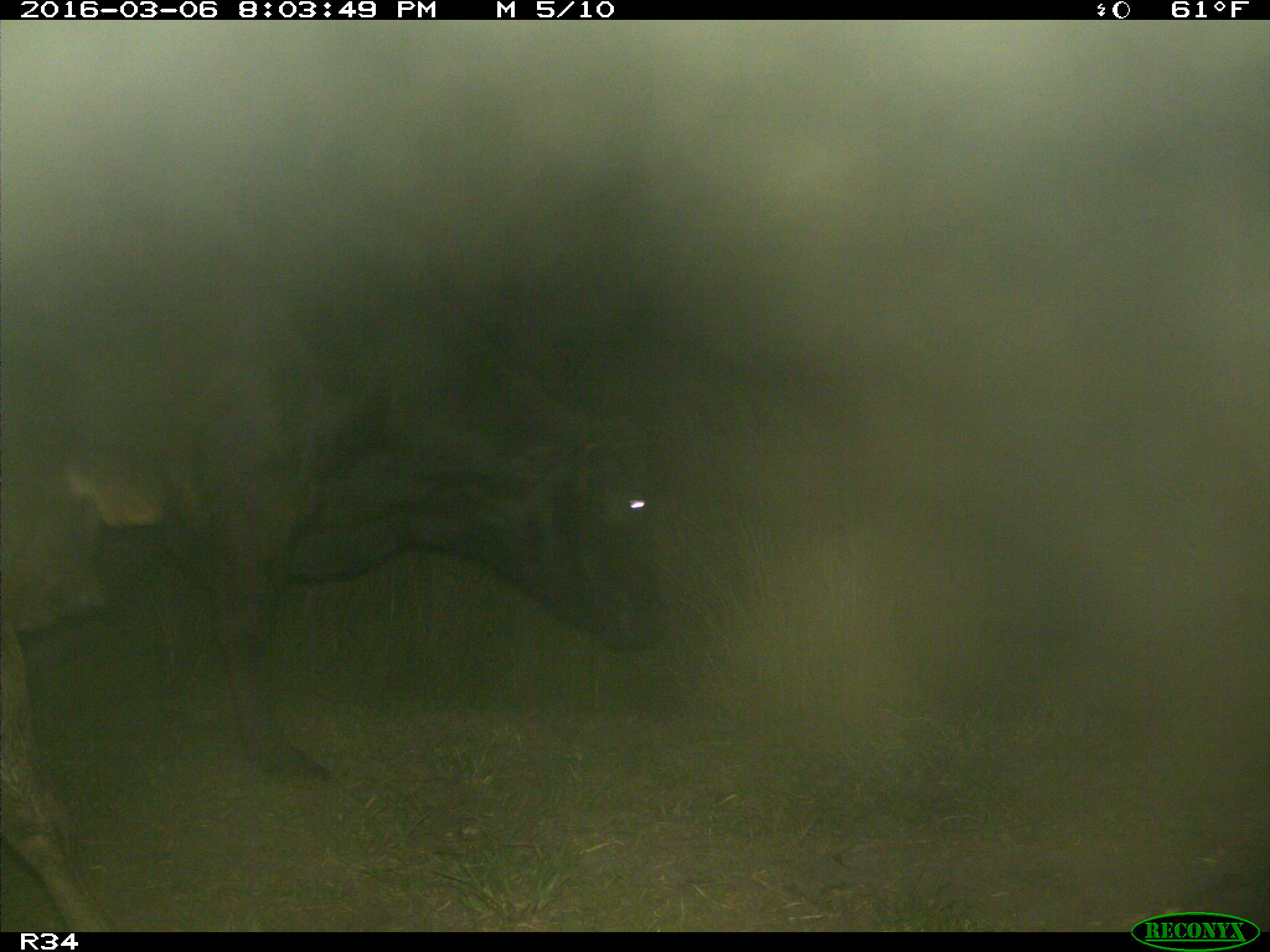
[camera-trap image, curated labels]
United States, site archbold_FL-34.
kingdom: Animalia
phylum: Chordata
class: Mammalia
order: Artiodactyla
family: Bovidae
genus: Bos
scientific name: Bos taurus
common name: domestic cow